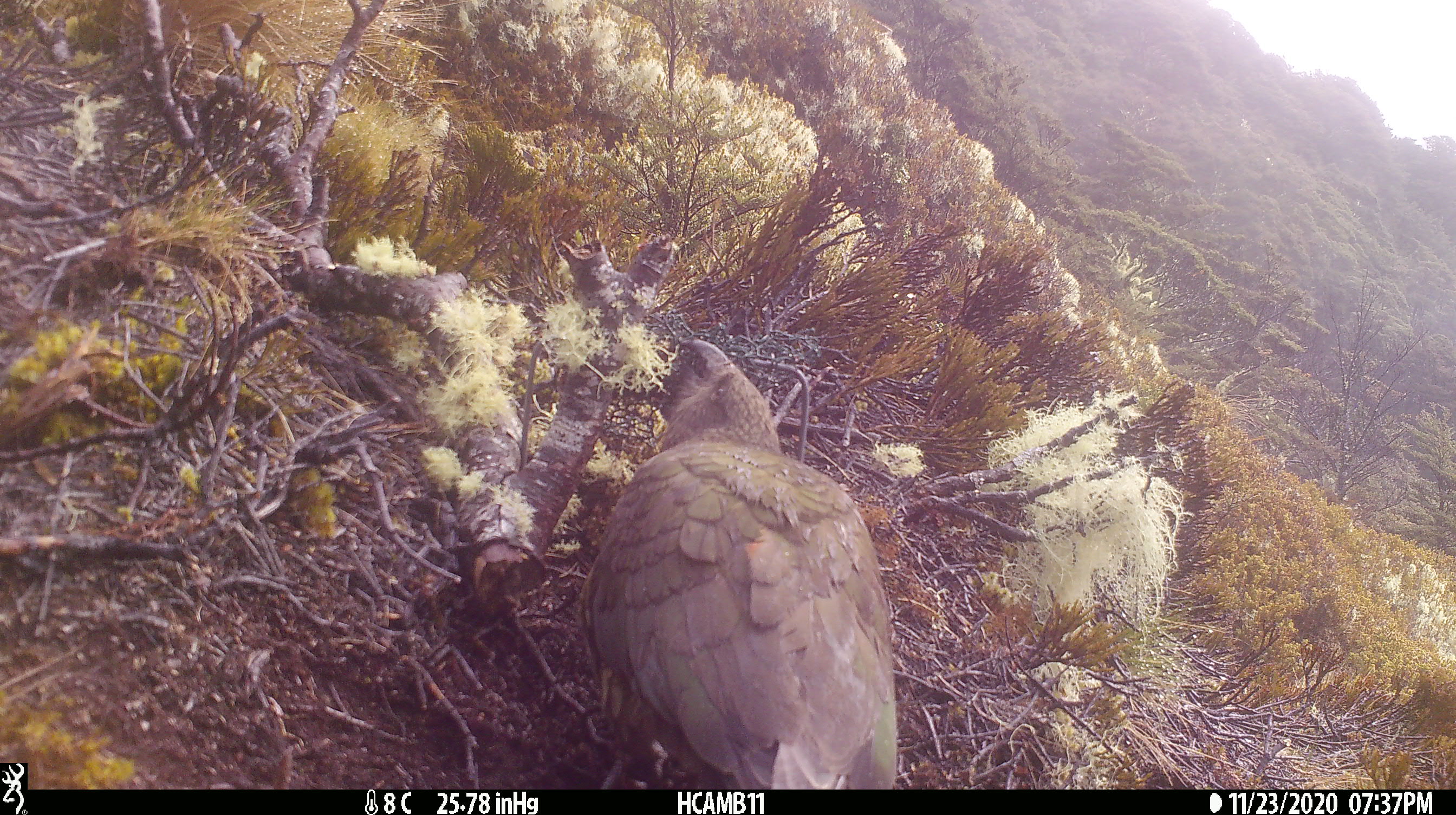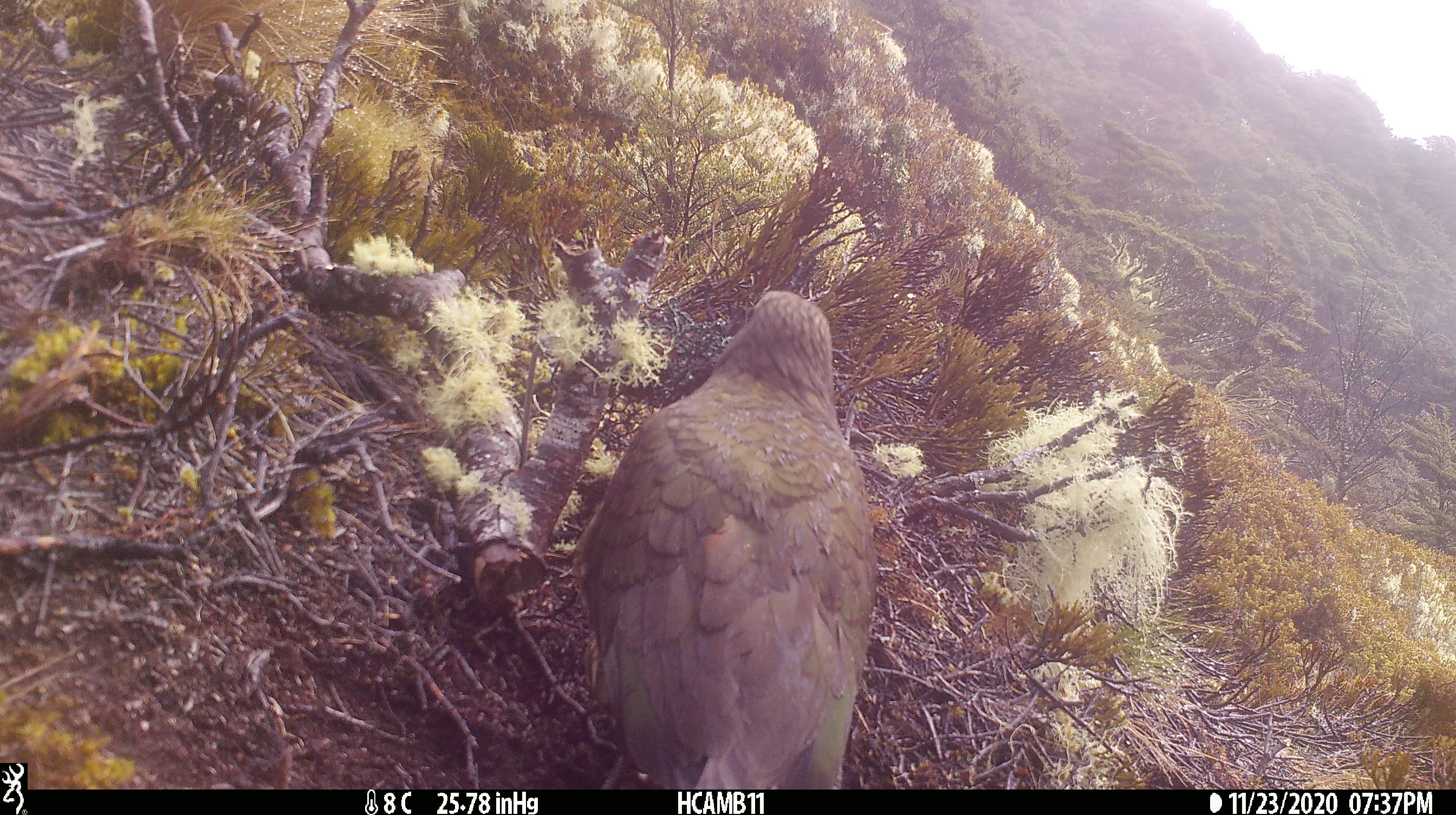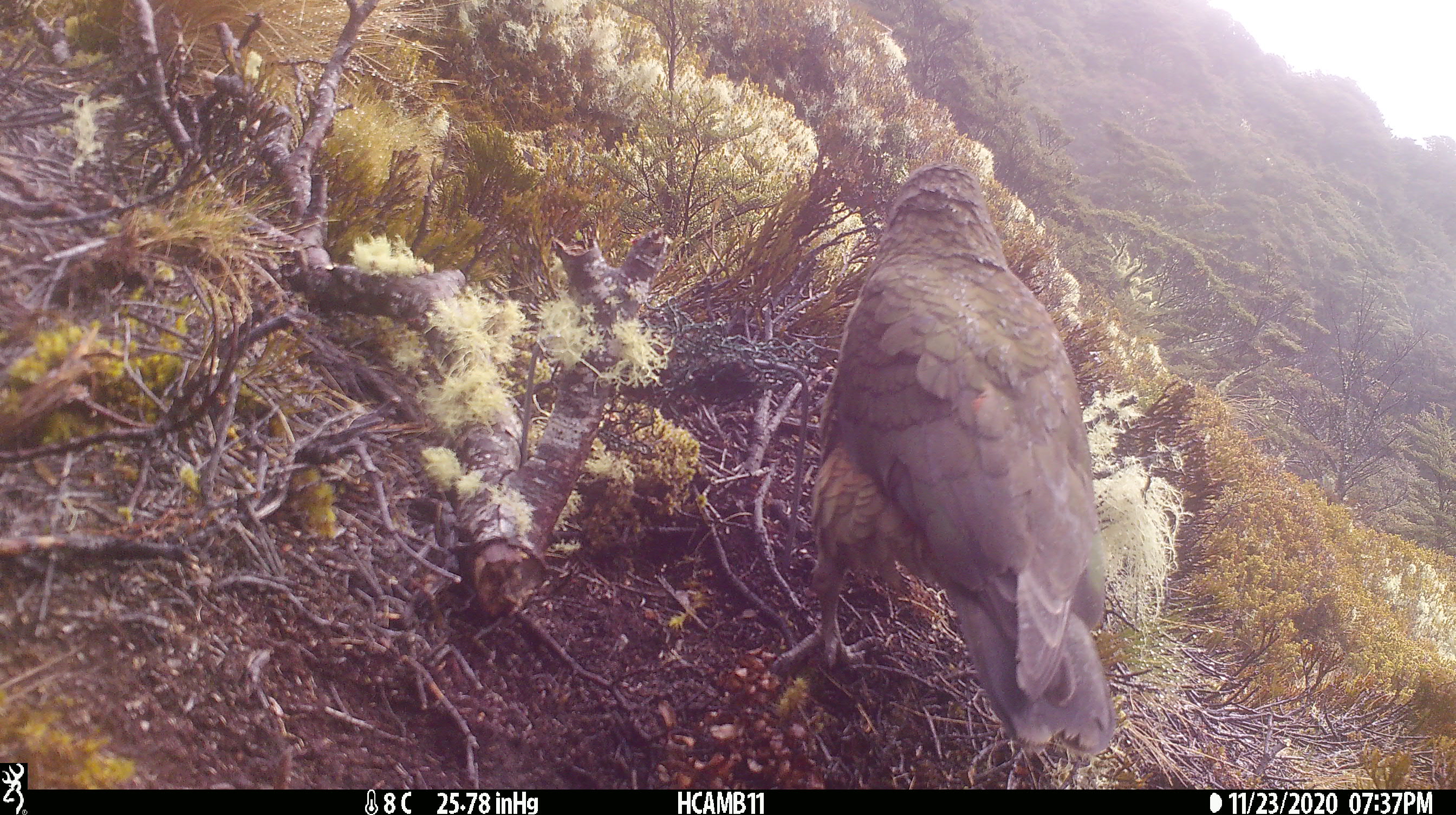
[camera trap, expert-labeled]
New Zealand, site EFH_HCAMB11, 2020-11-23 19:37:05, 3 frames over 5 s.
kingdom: Animalia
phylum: Chordata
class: Aves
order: Psittaciformes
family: Strigopidae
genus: Nestor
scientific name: Nestor notabilis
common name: kea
Kea (Nestor notabilis).